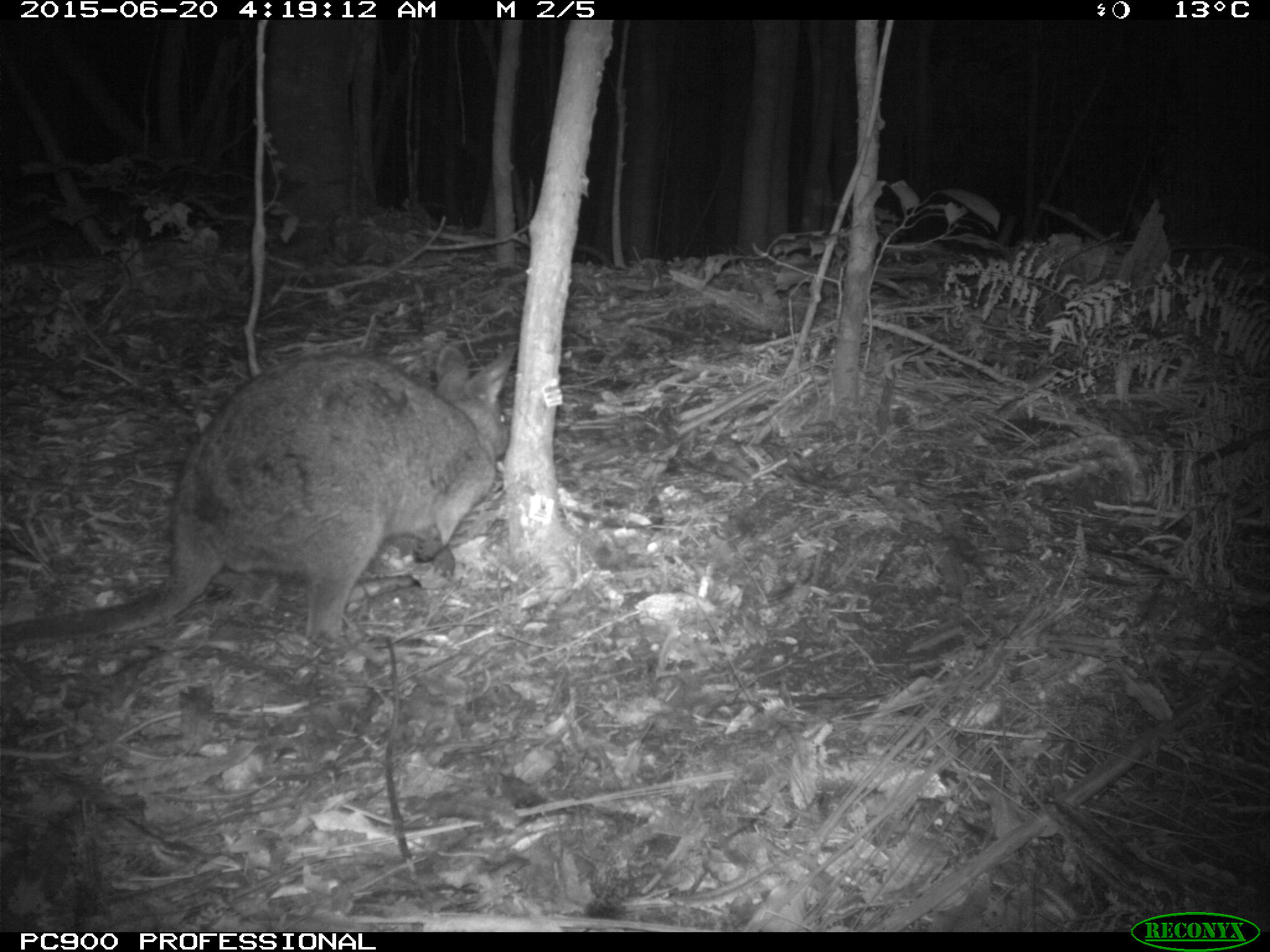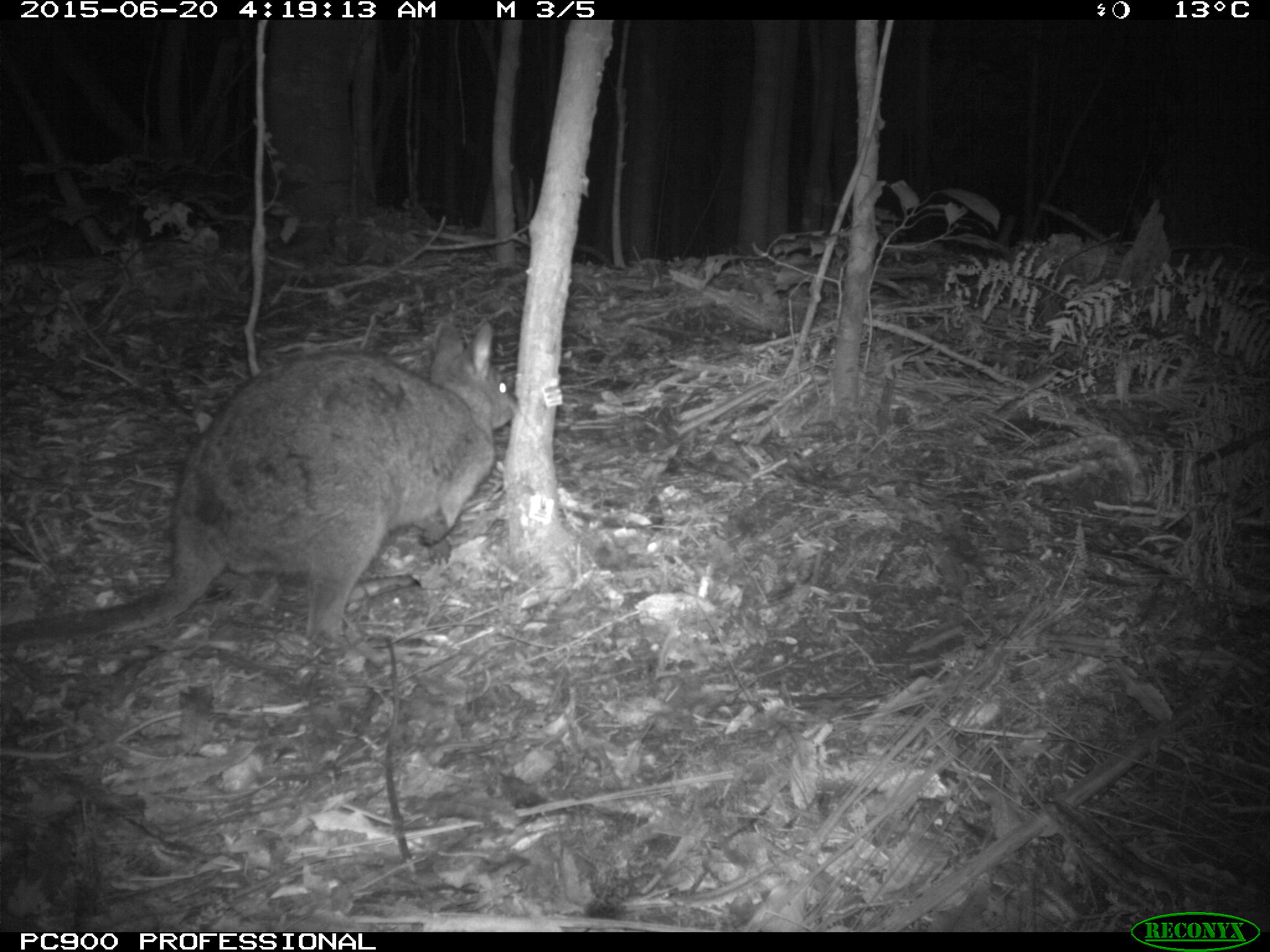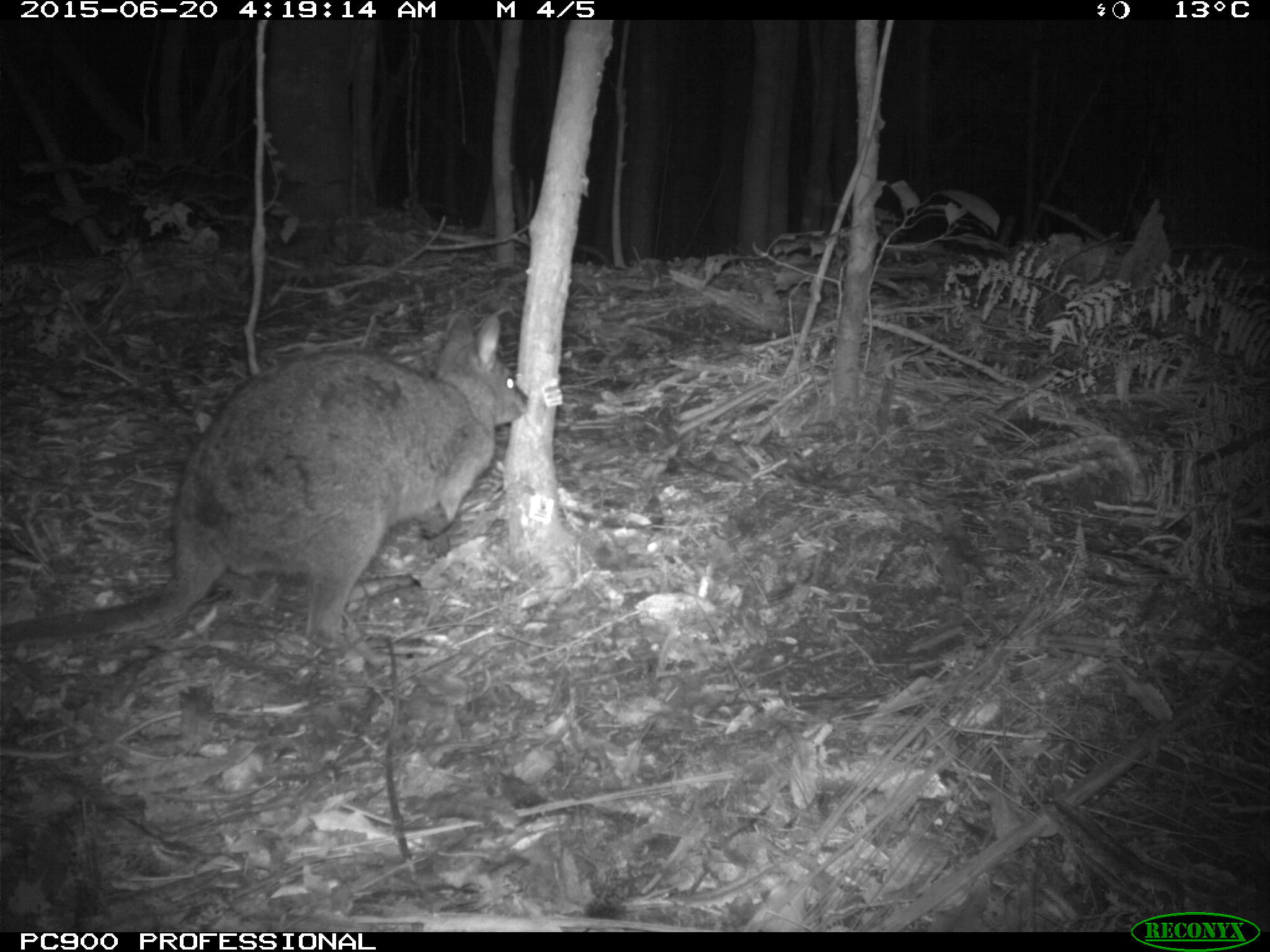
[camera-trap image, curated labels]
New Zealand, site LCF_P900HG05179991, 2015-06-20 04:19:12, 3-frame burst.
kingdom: Animalia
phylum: Chordata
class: Mammalia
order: Diprotodontia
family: Macropodidae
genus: Notamacropus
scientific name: Notamacropus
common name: wallaby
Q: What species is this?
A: Wallaby (Notamacropus).